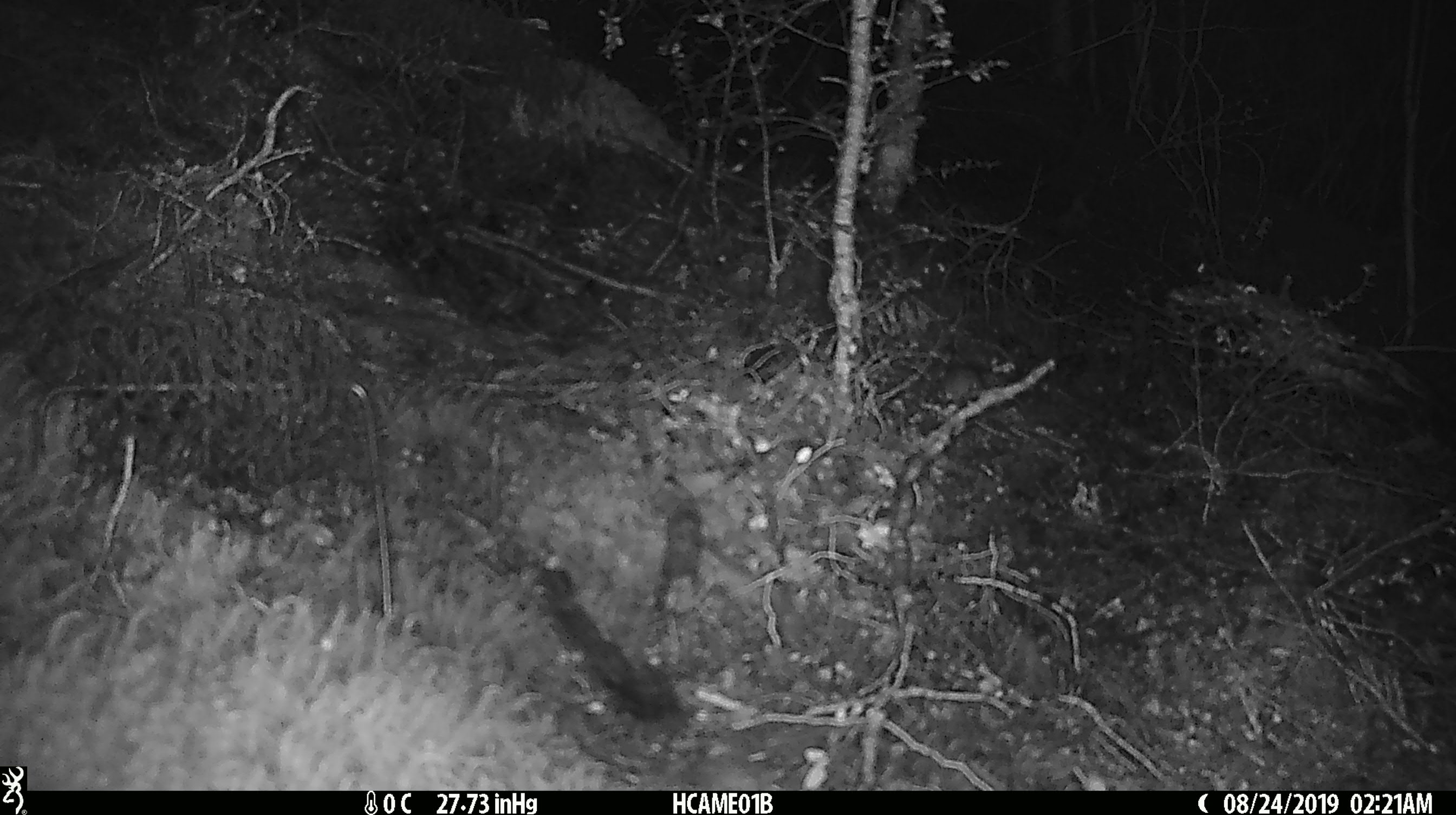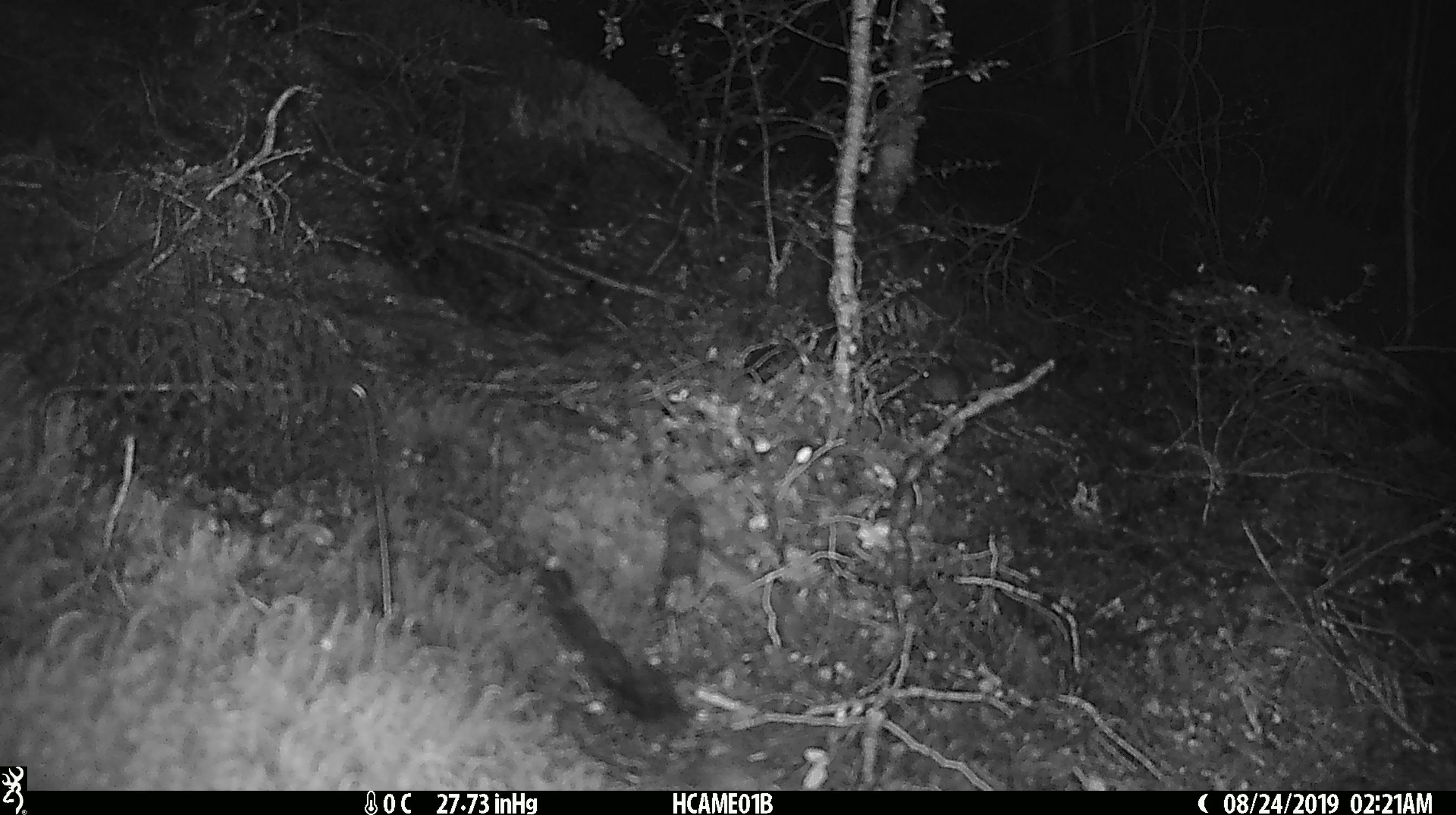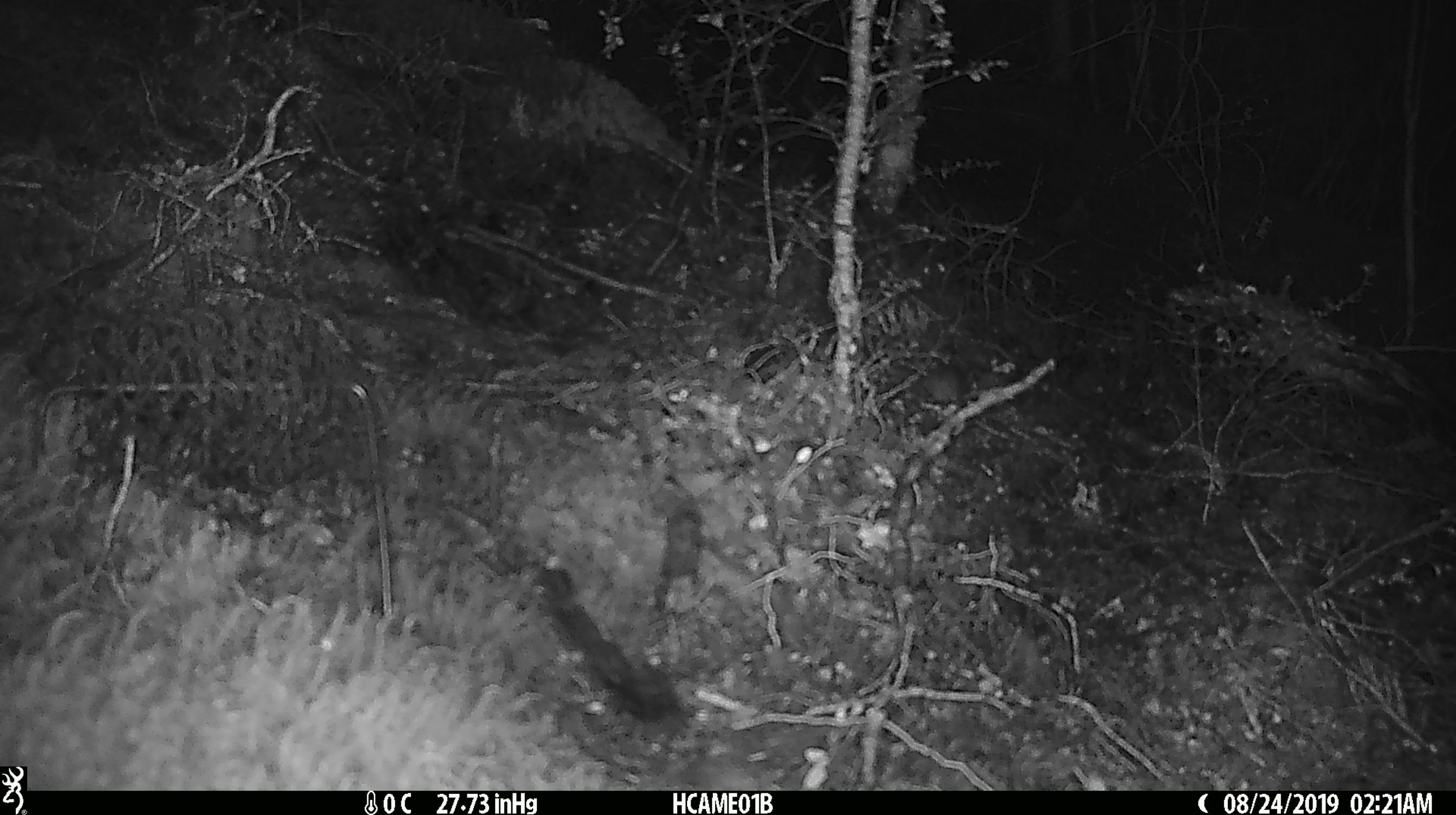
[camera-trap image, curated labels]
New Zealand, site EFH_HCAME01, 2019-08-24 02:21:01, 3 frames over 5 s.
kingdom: Animalia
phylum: Chordata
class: Mammalia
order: Rodentia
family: Muridae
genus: Mus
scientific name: Mus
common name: mouse